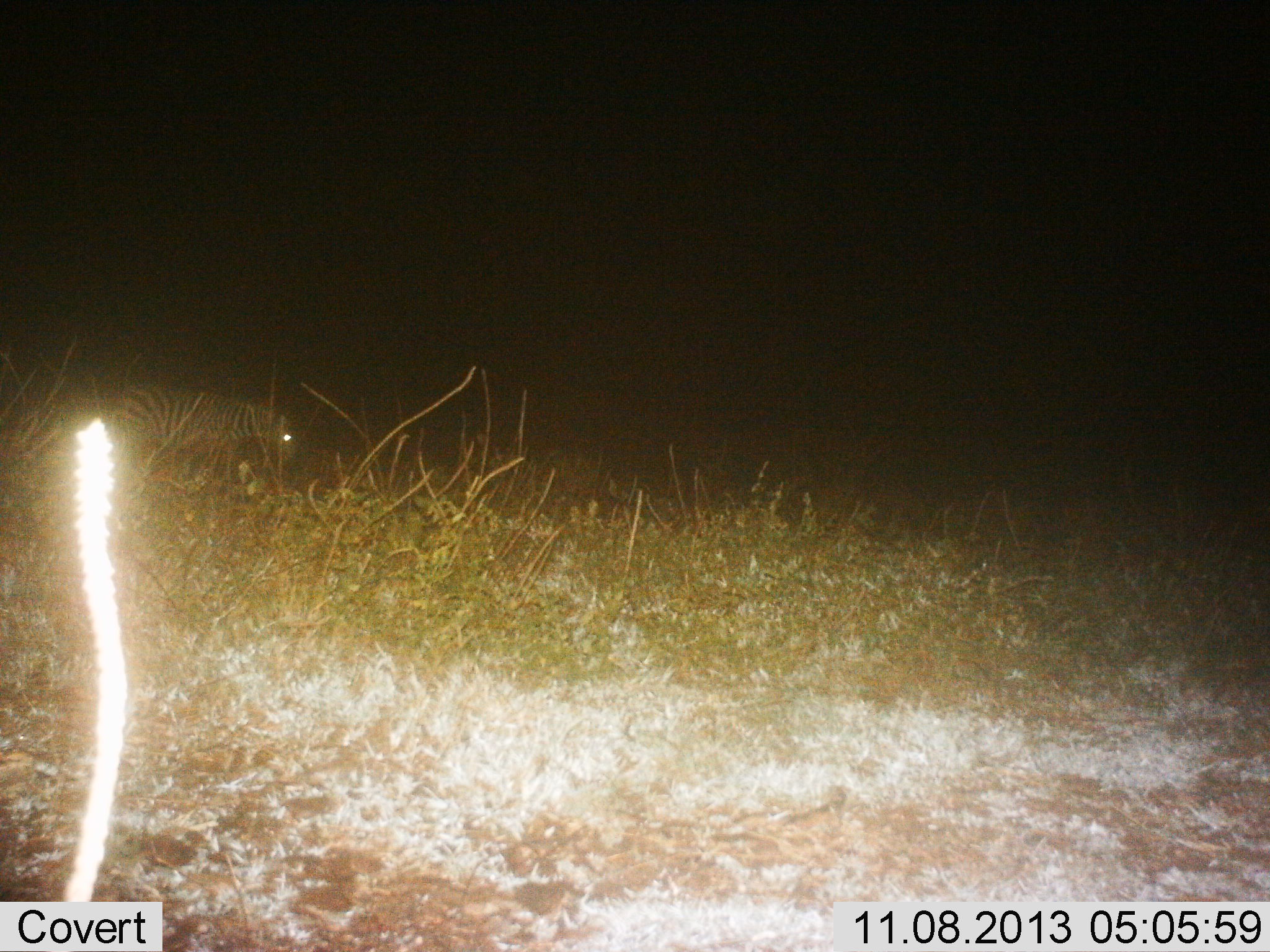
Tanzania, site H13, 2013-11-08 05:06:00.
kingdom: Animalia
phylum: Chordata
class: Mammalia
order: Perissodactyla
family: Equidae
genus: Equus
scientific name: Equus quagga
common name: plains zebra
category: zebra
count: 1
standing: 43%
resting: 7%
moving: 43%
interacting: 0%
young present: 0%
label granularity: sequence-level